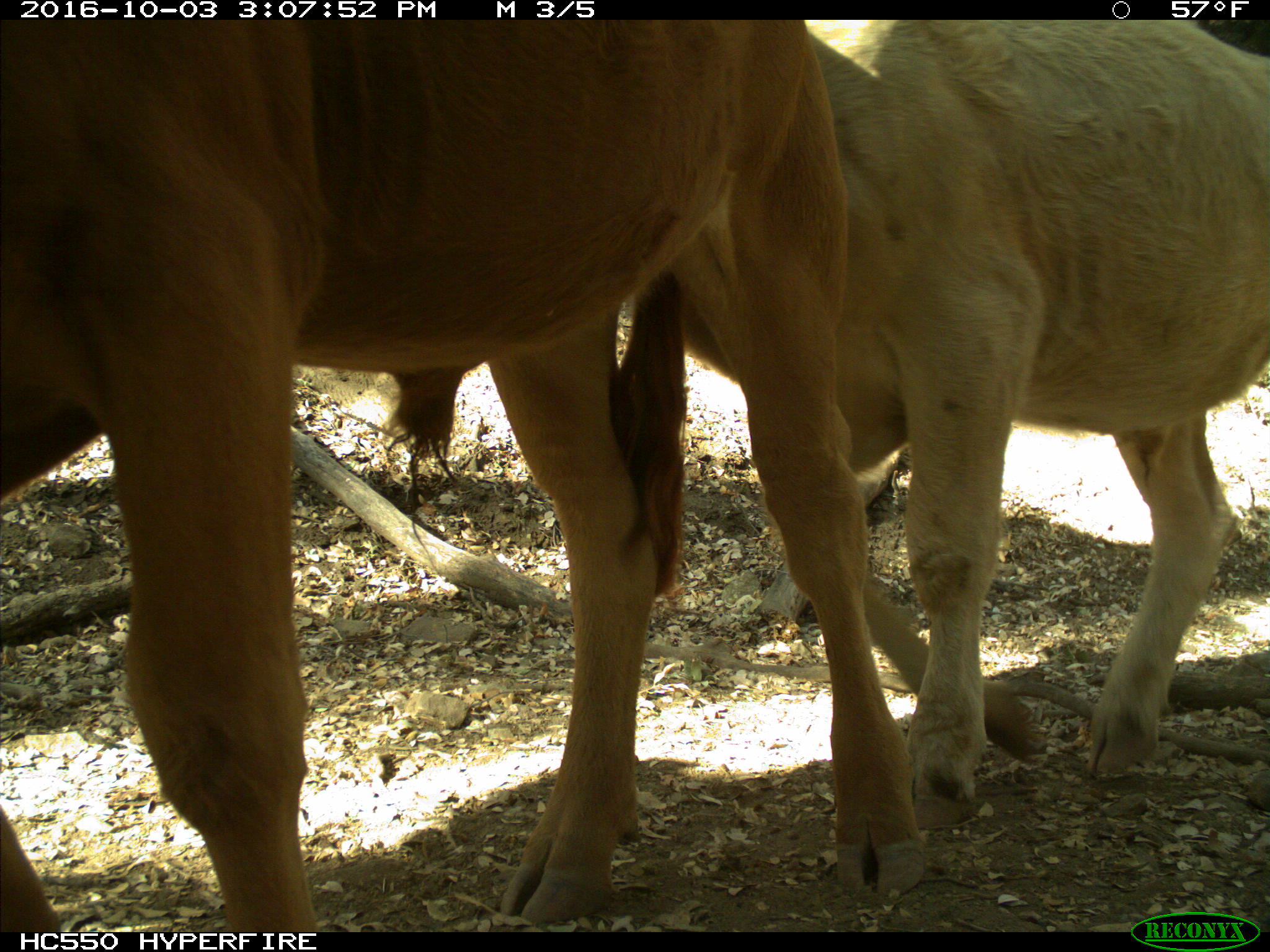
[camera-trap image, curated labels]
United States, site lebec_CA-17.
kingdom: Animalia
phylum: Chordata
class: Mammalia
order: Artiodactyla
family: Bovidae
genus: Bos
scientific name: Bos taurus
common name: domestic cow